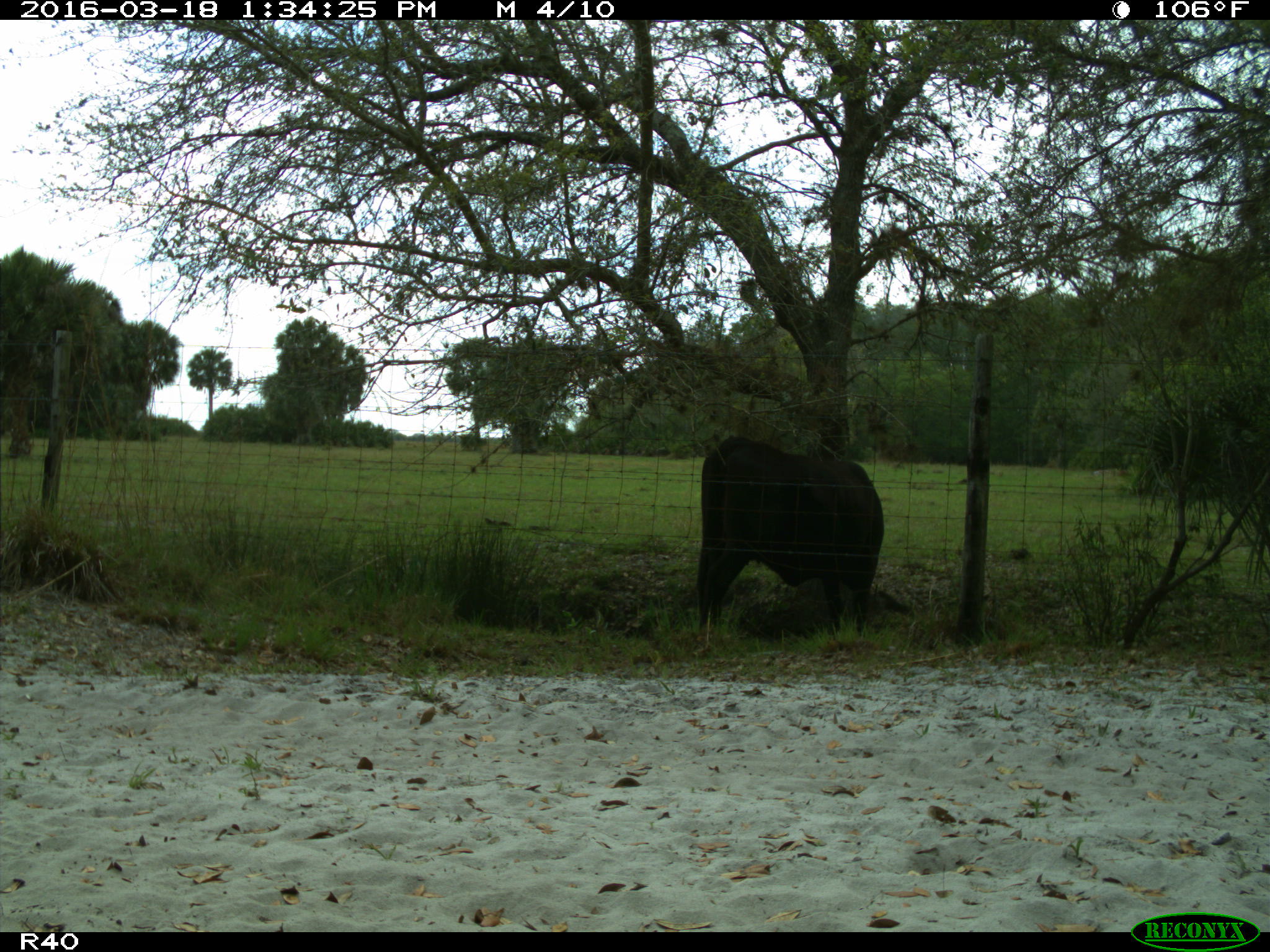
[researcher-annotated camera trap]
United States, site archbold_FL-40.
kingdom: Animalia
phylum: Chordata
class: Mammalia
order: Artiodactyla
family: Bovidae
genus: Bos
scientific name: Bos taurus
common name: domestic cow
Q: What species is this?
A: Bos taurus (domestic cow).